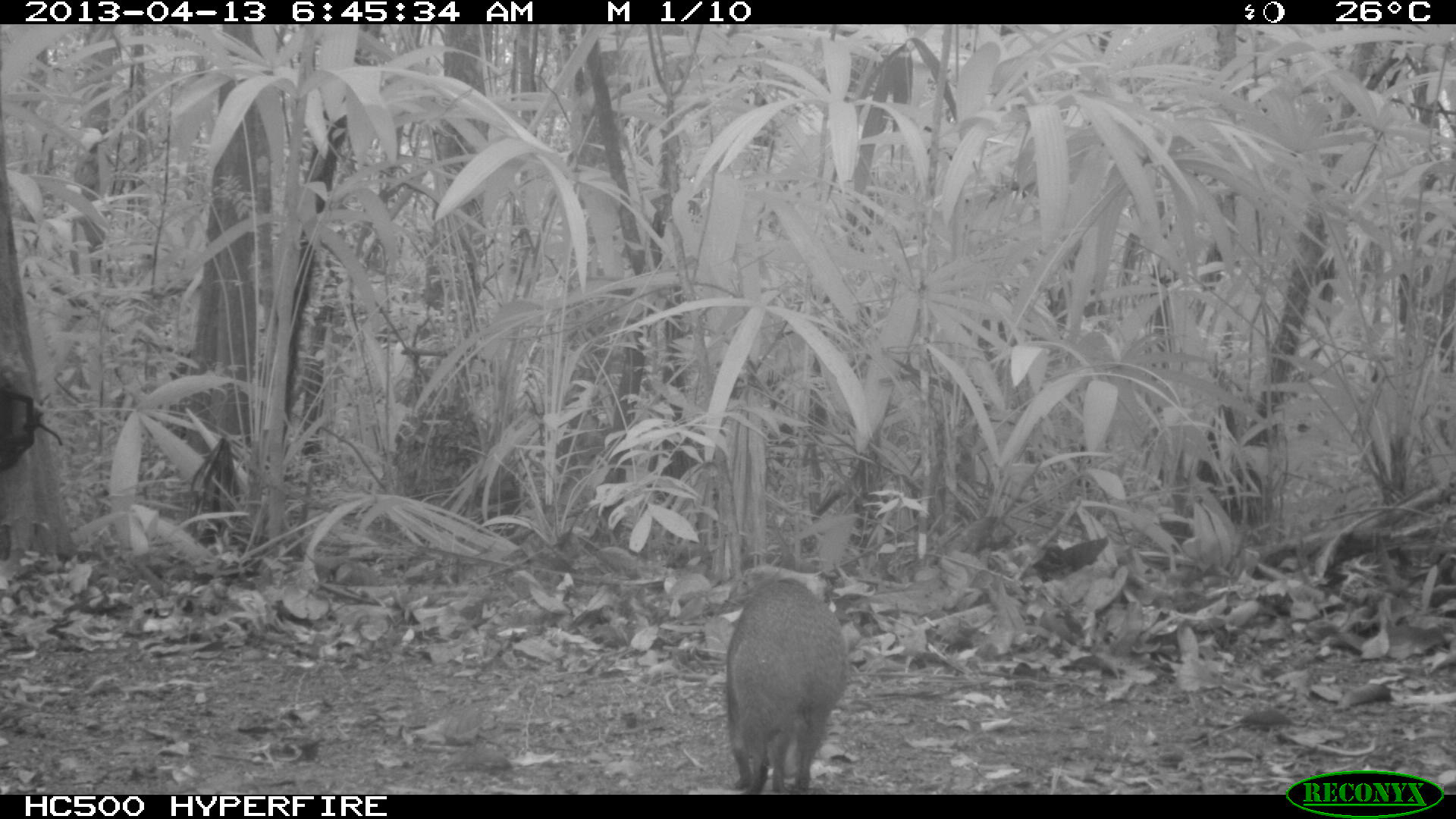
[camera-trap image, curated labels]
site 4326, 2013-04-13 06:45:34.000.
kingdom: Animalia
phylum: Chordata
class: Mammalia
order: Rodentia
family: Dasyproctidae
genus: Dasyprocta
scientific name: Dasyprocta punctata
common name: central american agouti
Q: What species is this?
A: Dasyprocta punctata (central american agouti).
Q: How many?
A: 1.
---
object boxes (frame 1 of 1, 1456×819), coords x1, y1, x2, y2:
dasyprocta punctata: 722, 575, 849, 794